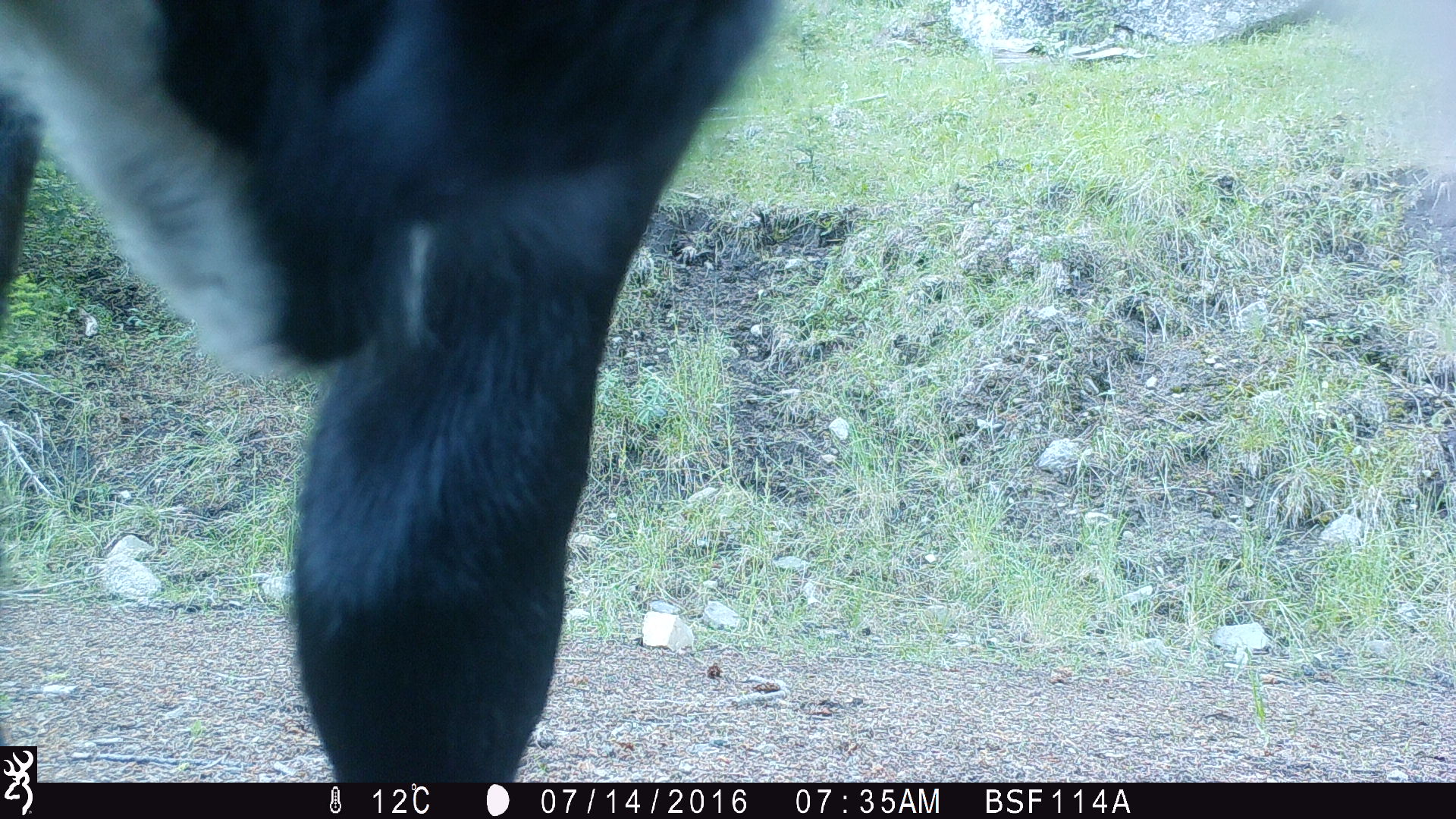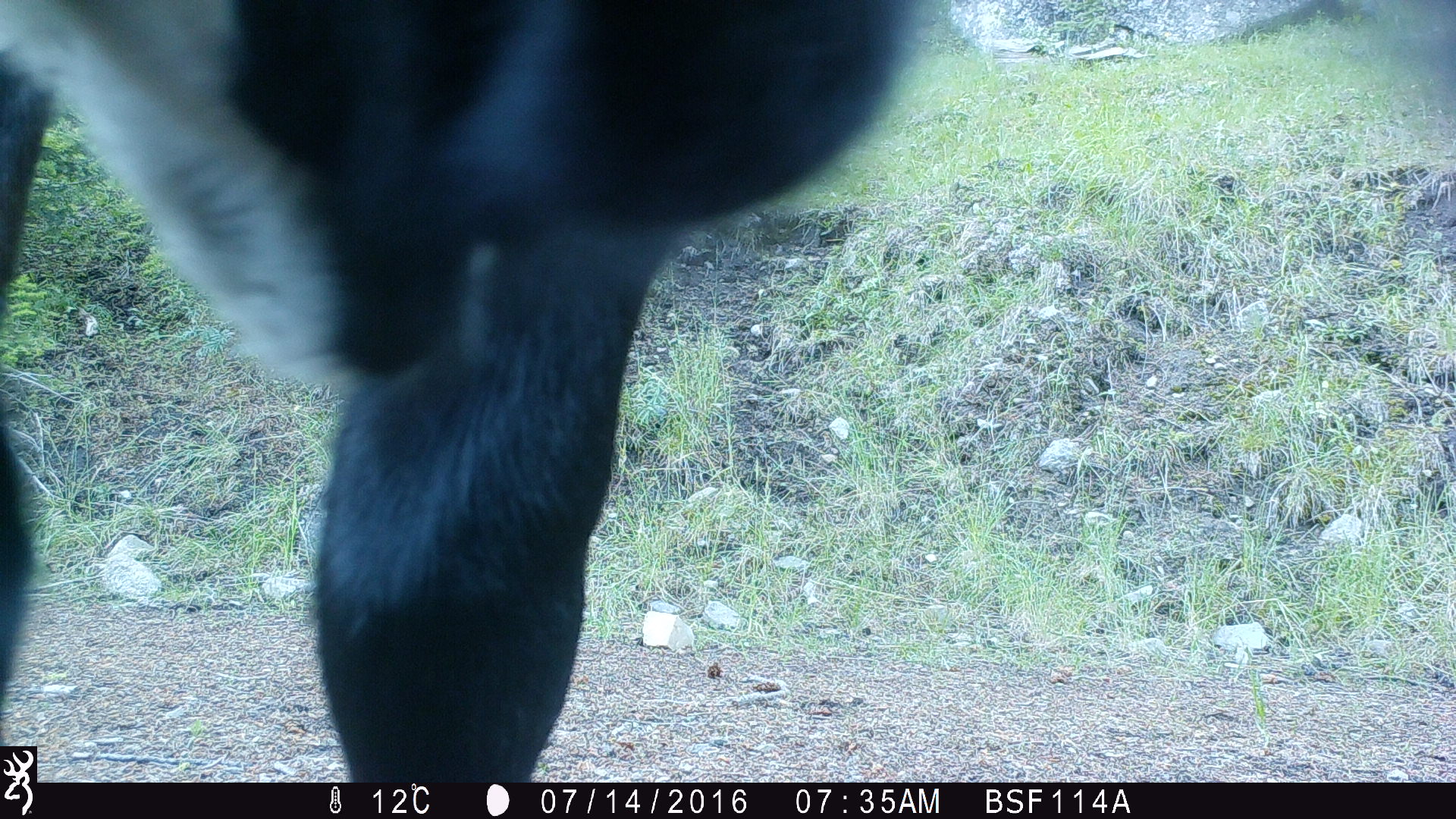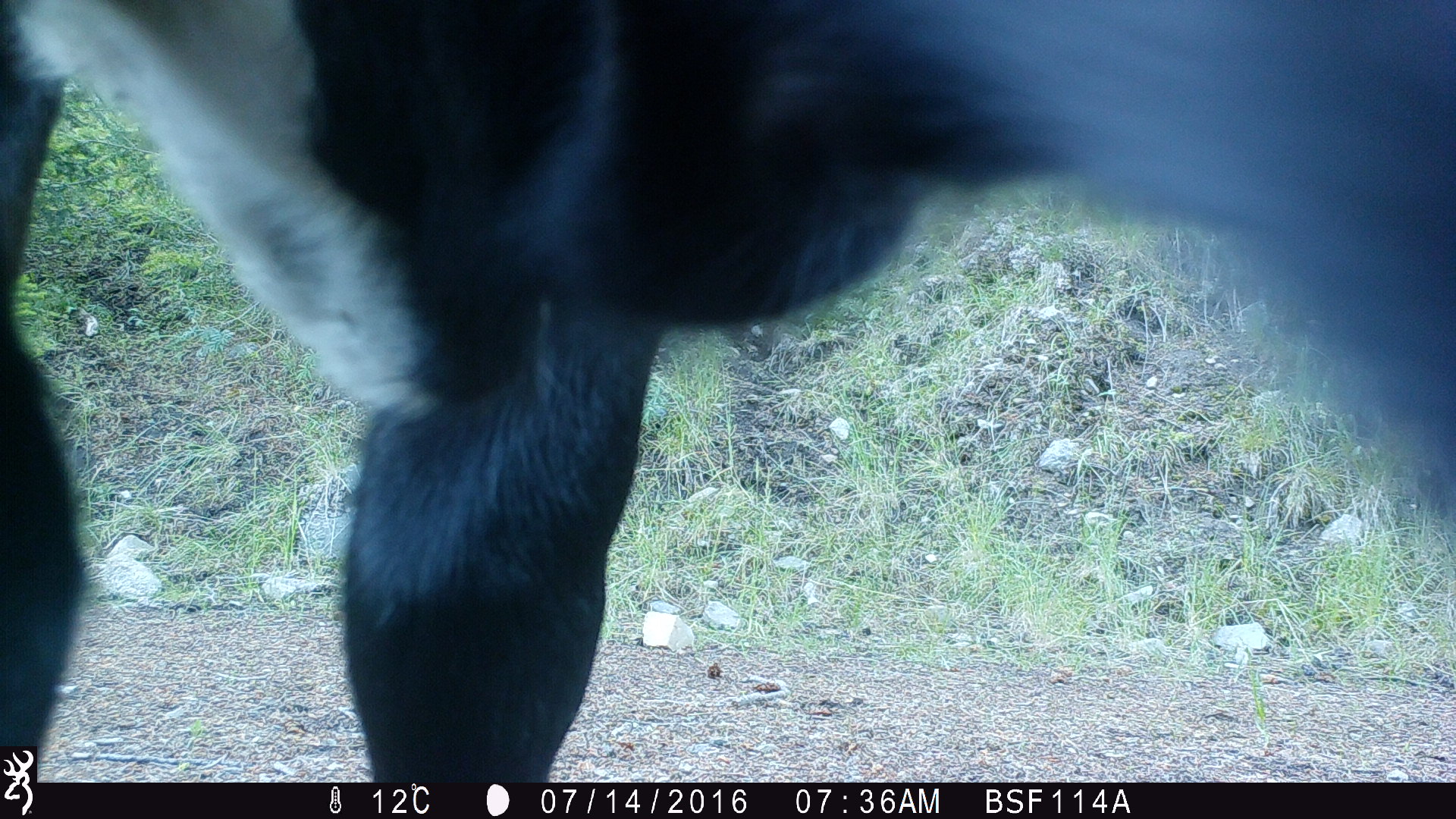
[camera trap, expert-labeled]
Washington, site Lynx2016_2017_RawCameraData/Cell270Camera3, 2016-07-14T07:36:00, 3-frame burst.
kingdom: Animalia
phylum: Chordata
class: Mammalia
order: Artiodactyla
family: Bovidae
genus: Bos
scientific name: Bos taurus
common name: domestic cattle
Domestic cattle (Bos taurus). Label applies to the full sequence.